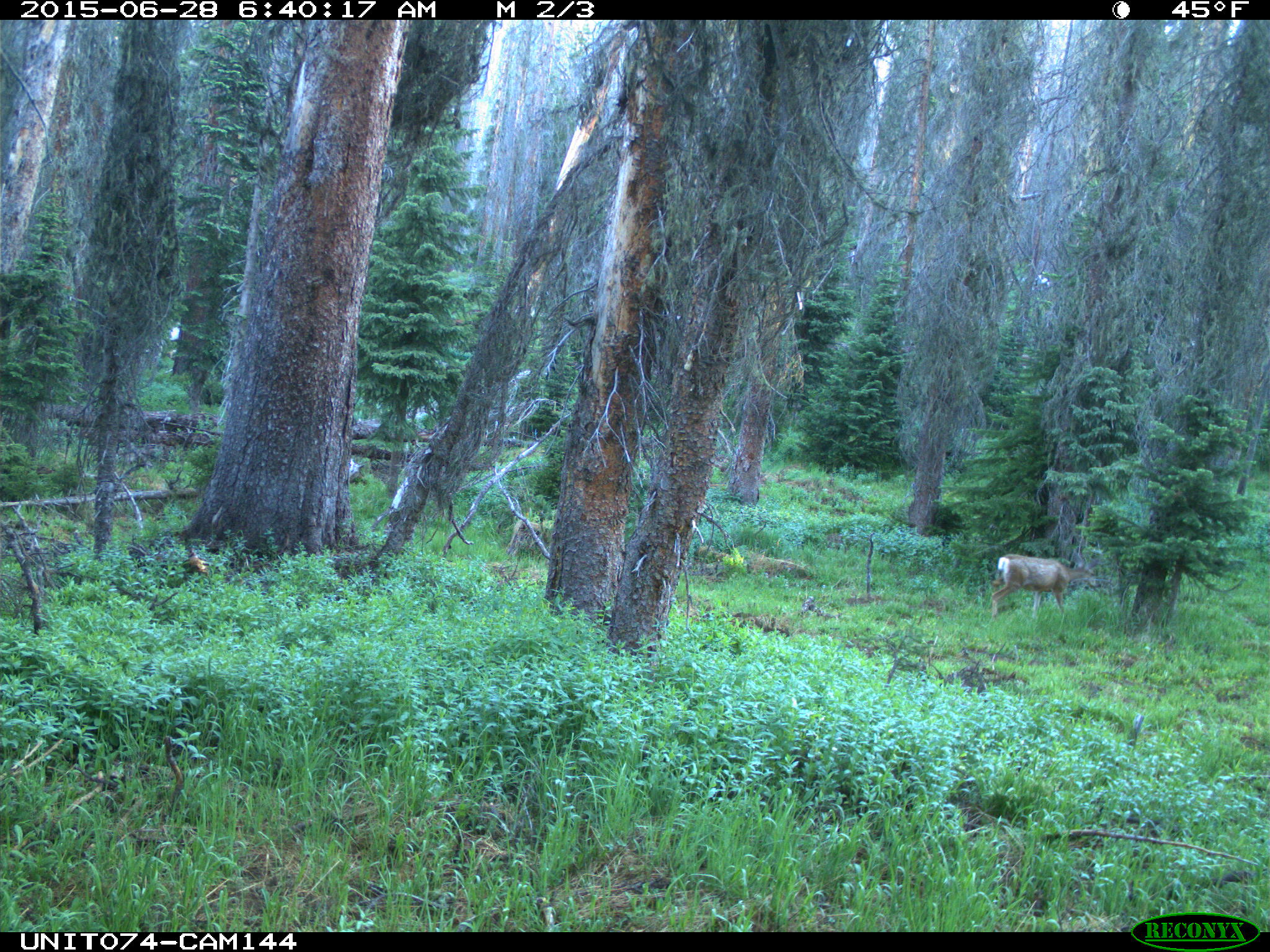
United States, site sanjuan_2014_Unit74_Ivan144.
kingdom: Animalia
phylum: Chordata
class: Mammalia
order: Artiodactyla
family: Cervidae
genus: Odocoileus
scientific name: Odocoileus hemionus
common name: mule deer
Odocoileus hemionus (mule deer).